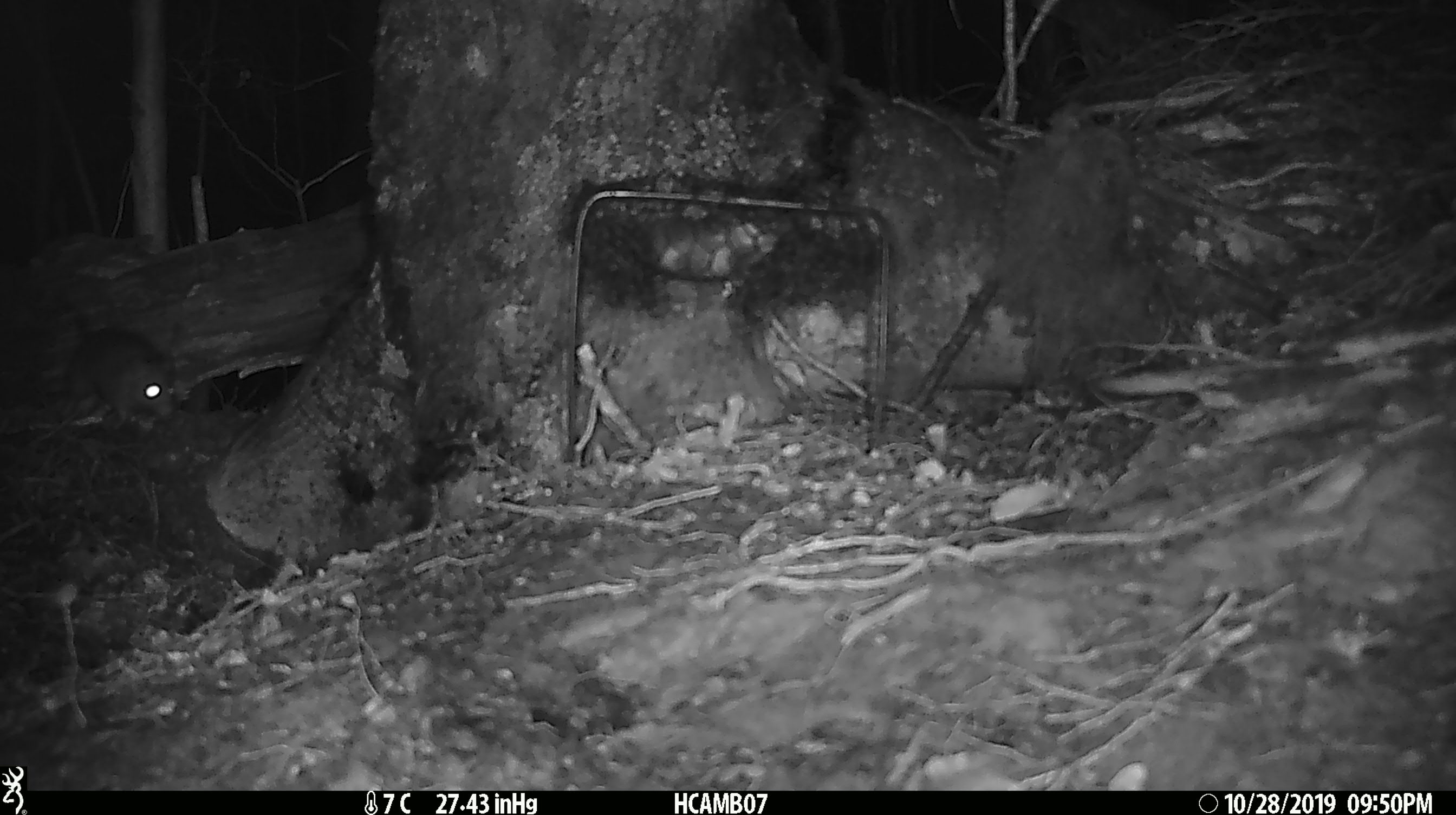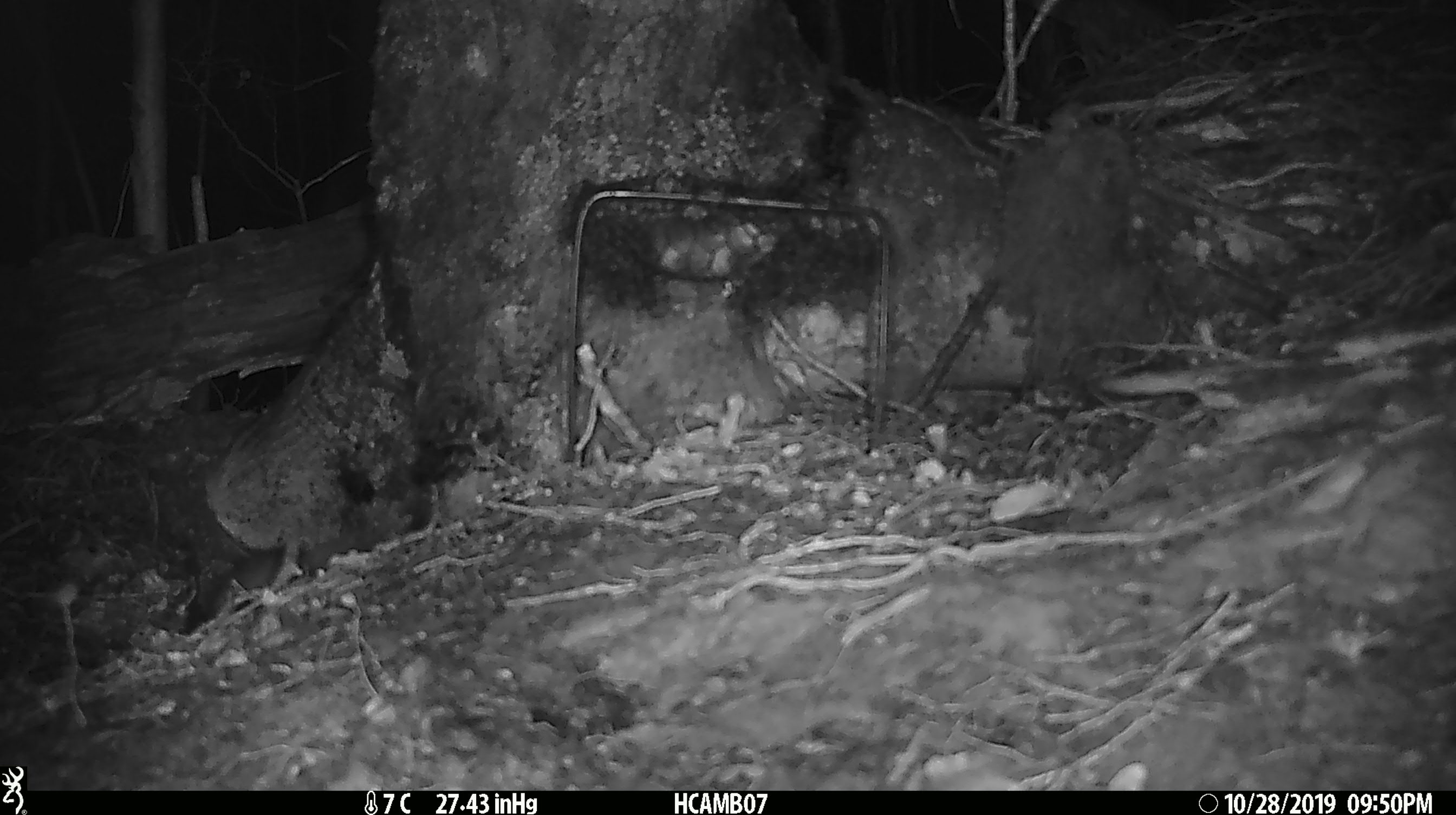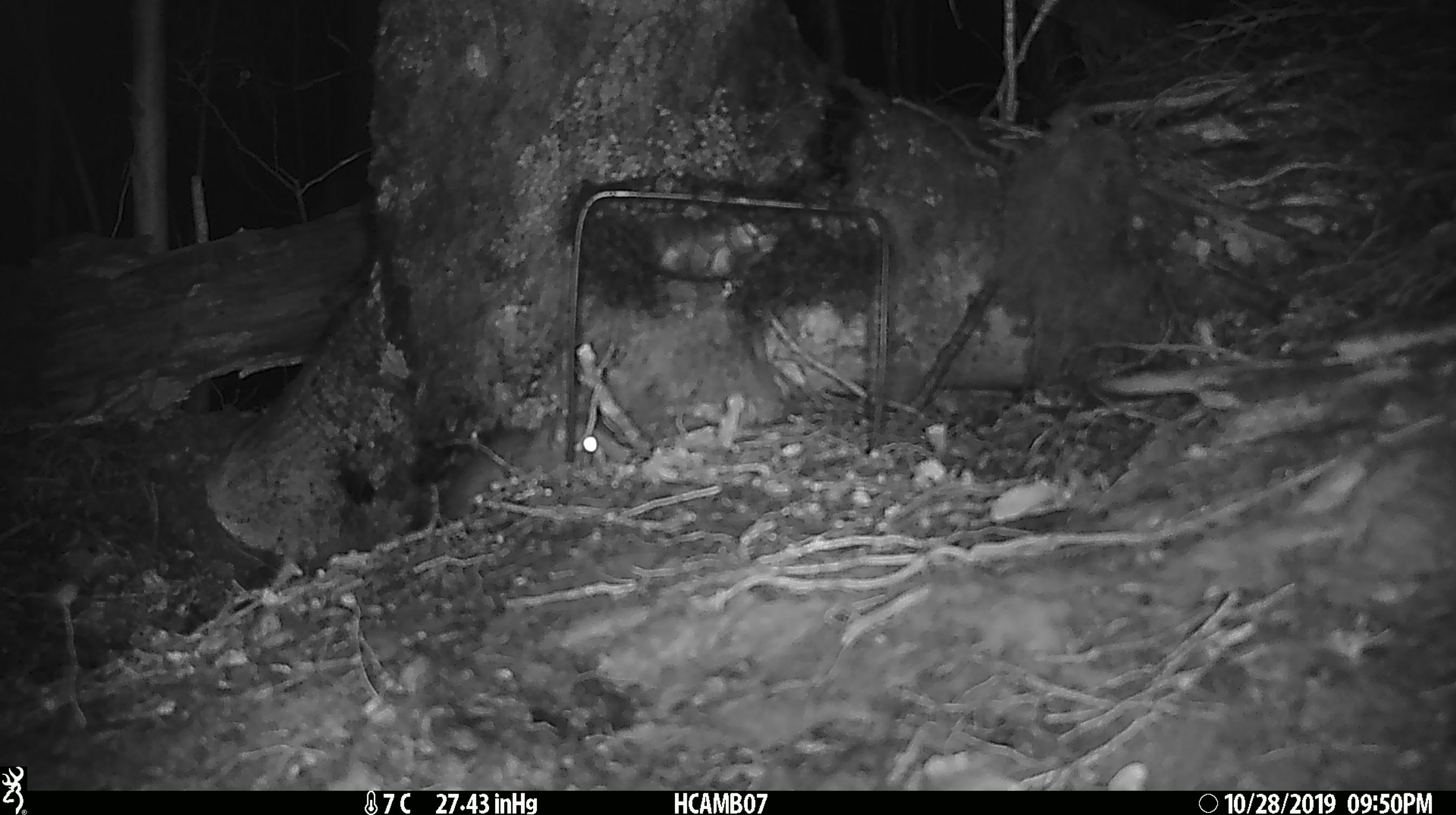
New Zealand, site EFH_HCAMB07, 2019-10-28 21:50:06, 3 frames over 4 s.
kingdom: Animalia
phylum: Chordata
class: Mammalia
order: Rodentia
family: Muridae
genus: Mus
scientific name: Mus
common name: mouse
Mouse (Mus).